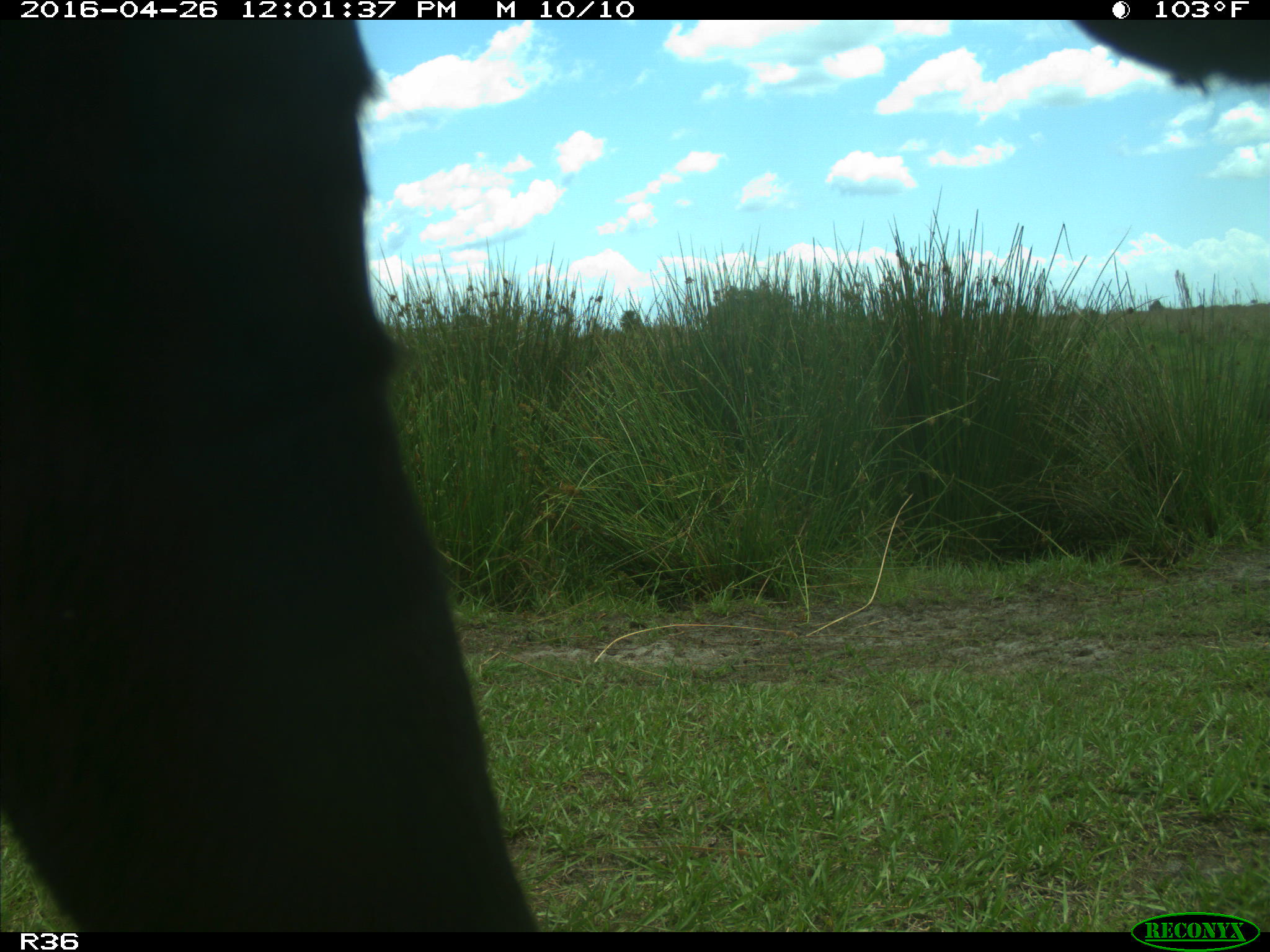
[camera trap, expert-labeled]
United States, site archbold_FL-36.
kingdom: Animalia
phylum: Chordata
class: Mammalia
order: Artiodactyla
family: Bovidae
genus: Bos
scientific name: Bos taurus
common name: domestic cow